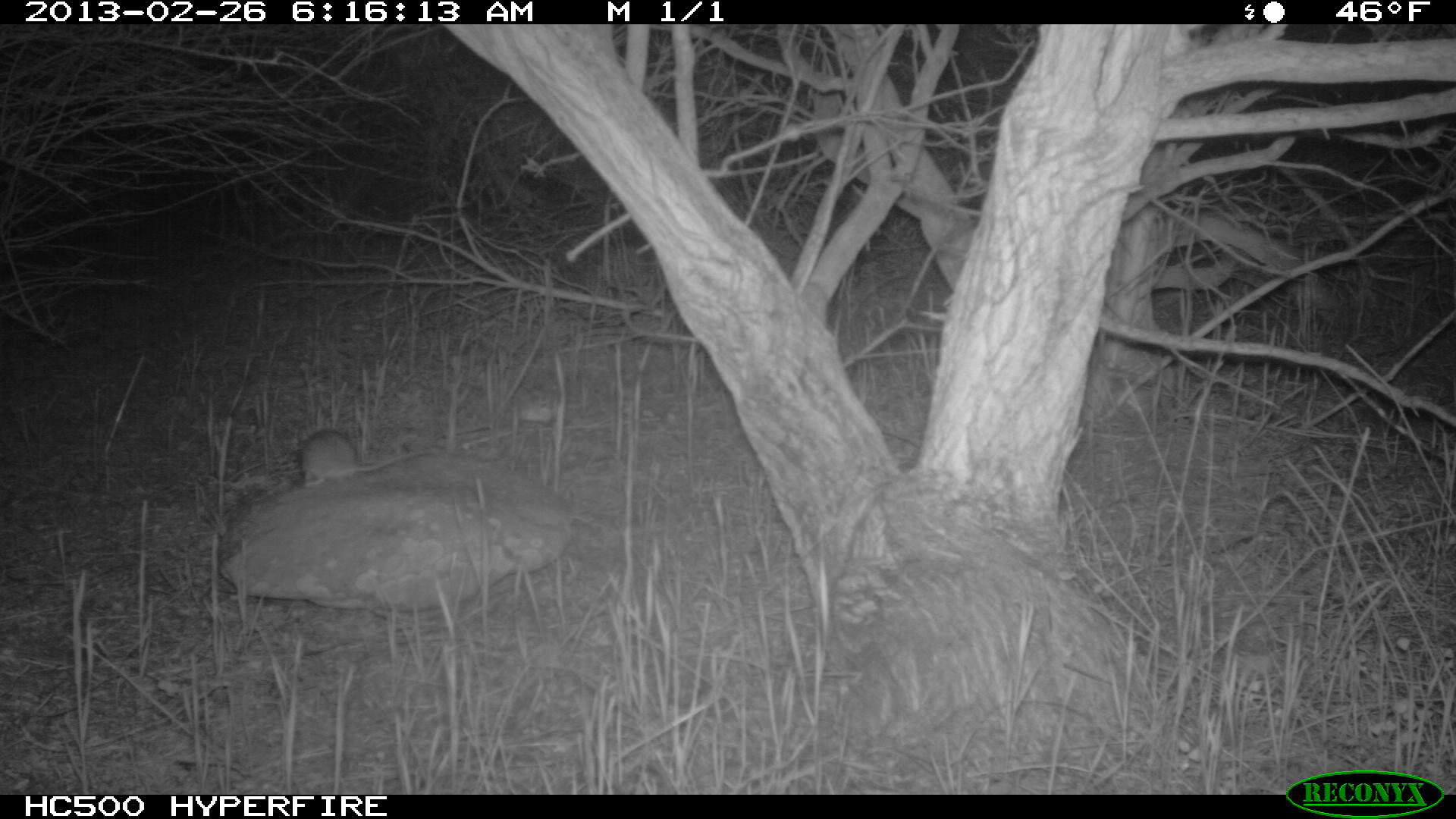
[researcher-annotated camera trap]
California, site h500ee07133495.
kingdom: Animalia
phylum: Chordata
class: Mammalia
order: Rodentia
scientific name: Rodentia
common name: rodent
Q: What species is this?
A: Rodent (Rodentia).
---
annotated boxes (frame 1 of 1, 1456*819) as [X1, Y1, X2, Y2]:
rodent: [297, 426, 436, 488]